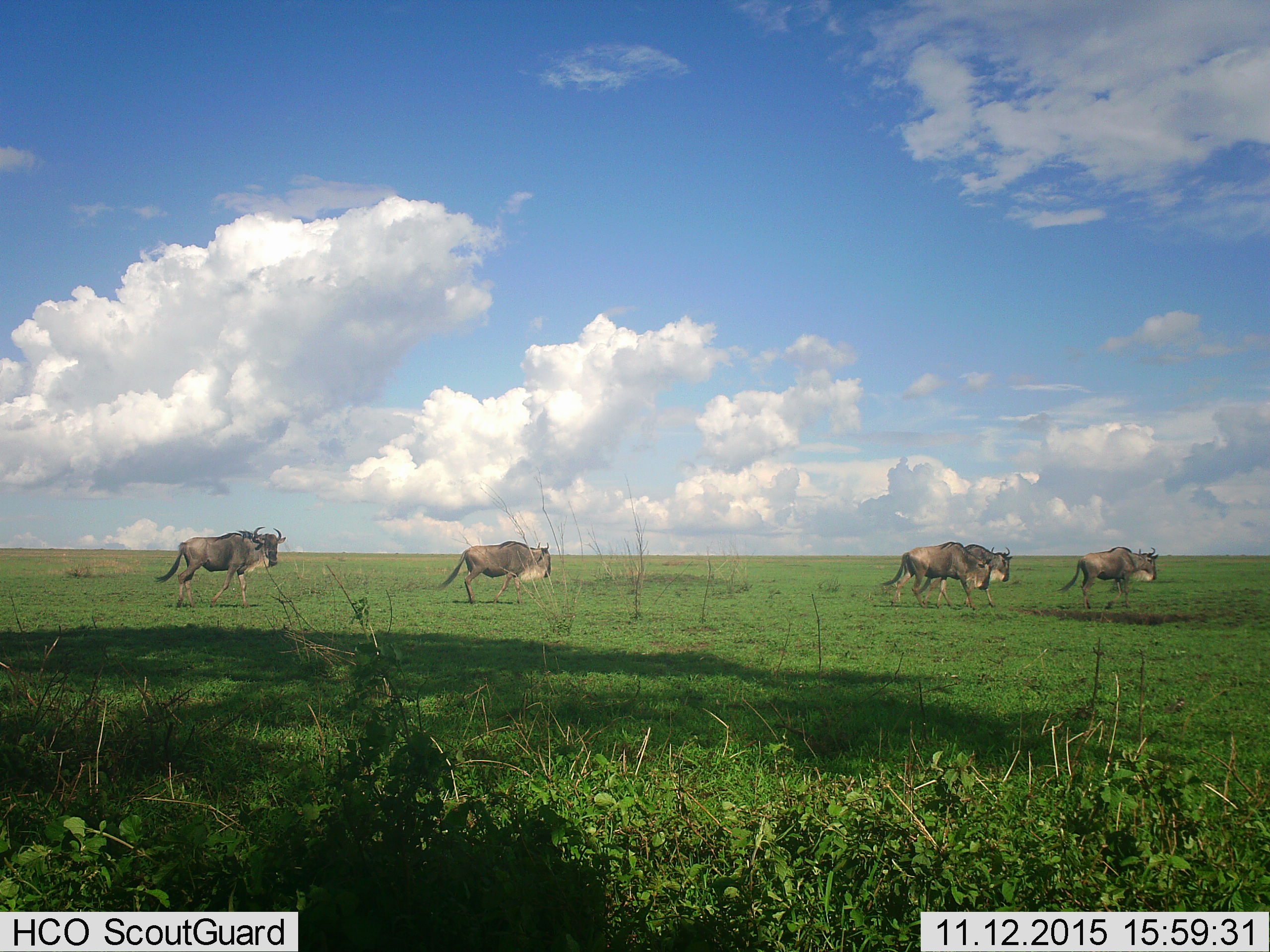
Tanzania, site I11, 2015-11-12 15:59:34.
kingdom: Animalia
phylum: Chordata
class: Mammalia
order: Artiodactyla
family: Bovidae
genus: Connochaetes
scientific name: Connochaetes taurinus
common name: blue wildebeest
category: wildebeest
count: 5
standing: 0%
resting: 0%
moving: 100%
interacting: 0%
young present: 0%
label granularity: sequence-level